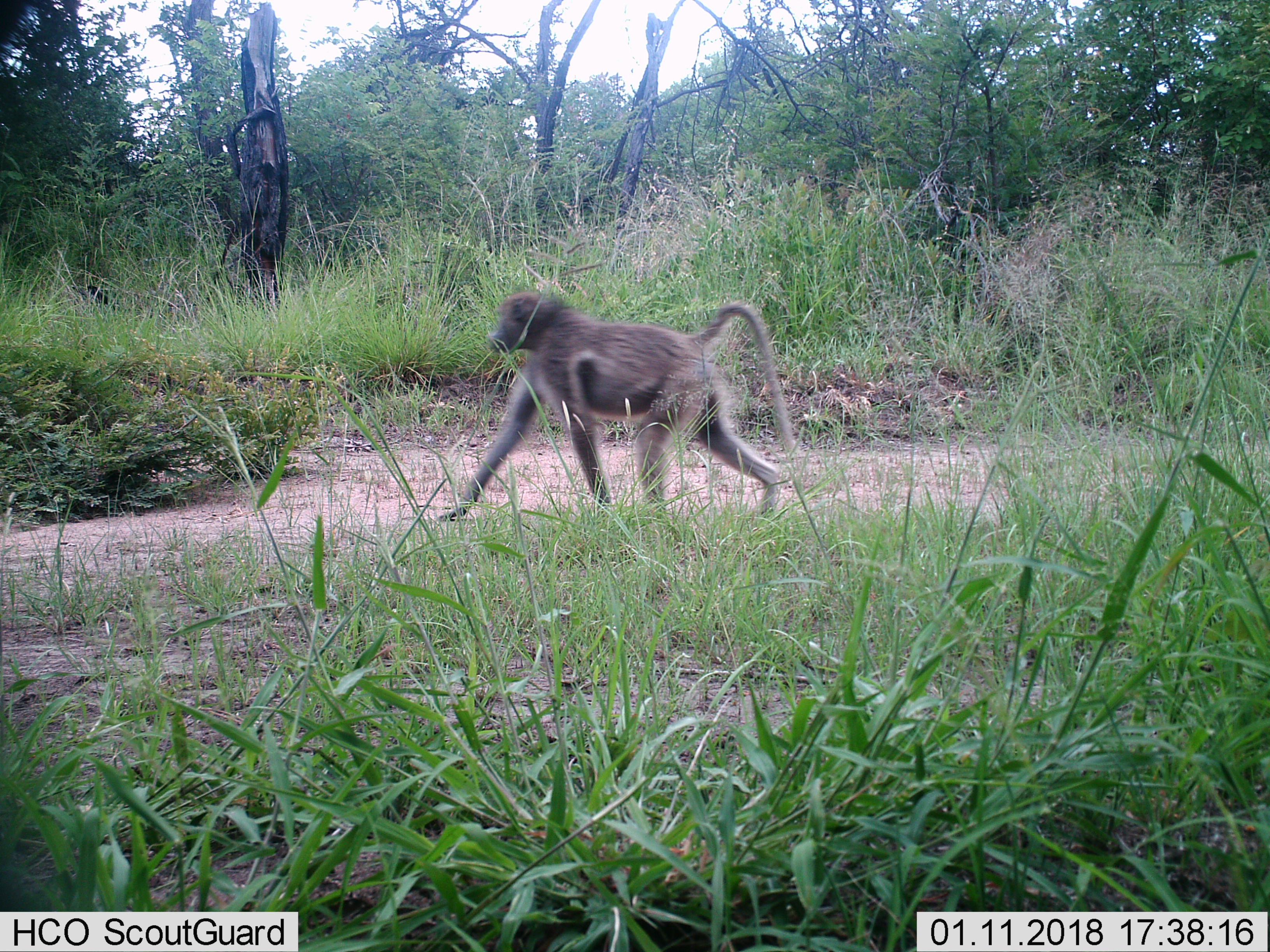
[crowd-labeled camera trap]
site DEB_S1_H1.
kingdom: Animalia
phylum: Chordata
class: Mammalia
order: Primates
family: Cercopithecidae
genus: Papio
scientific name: Papio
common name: baboon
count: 1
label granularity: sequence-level